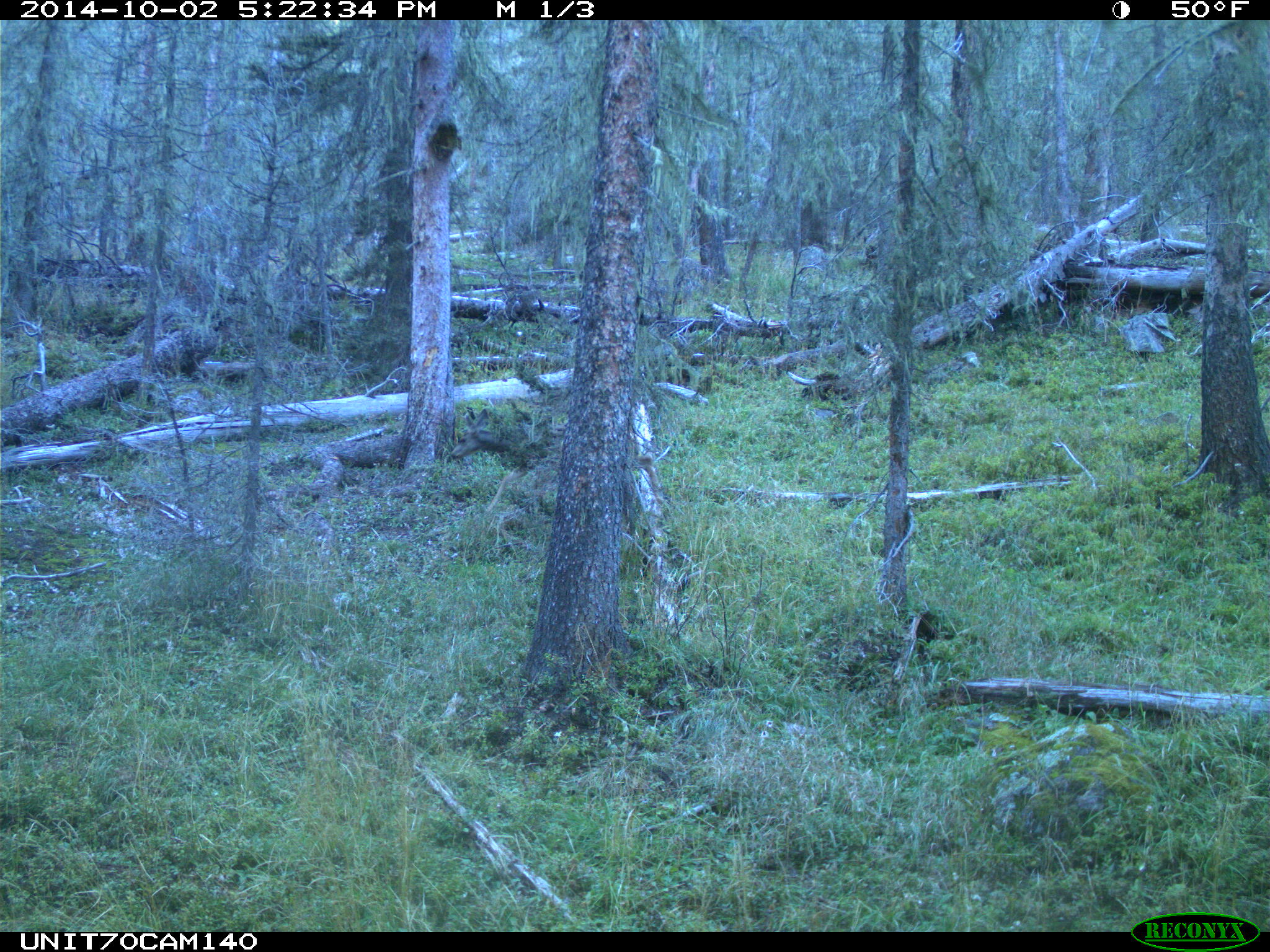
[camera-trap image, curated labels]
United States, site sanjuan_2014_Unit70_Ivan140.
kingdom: Animalia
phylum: Chordata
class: Mammalia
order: Artiodactyla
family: Cervidae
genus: Odocoileus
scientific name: Odocoileus hemionus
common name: mule deer